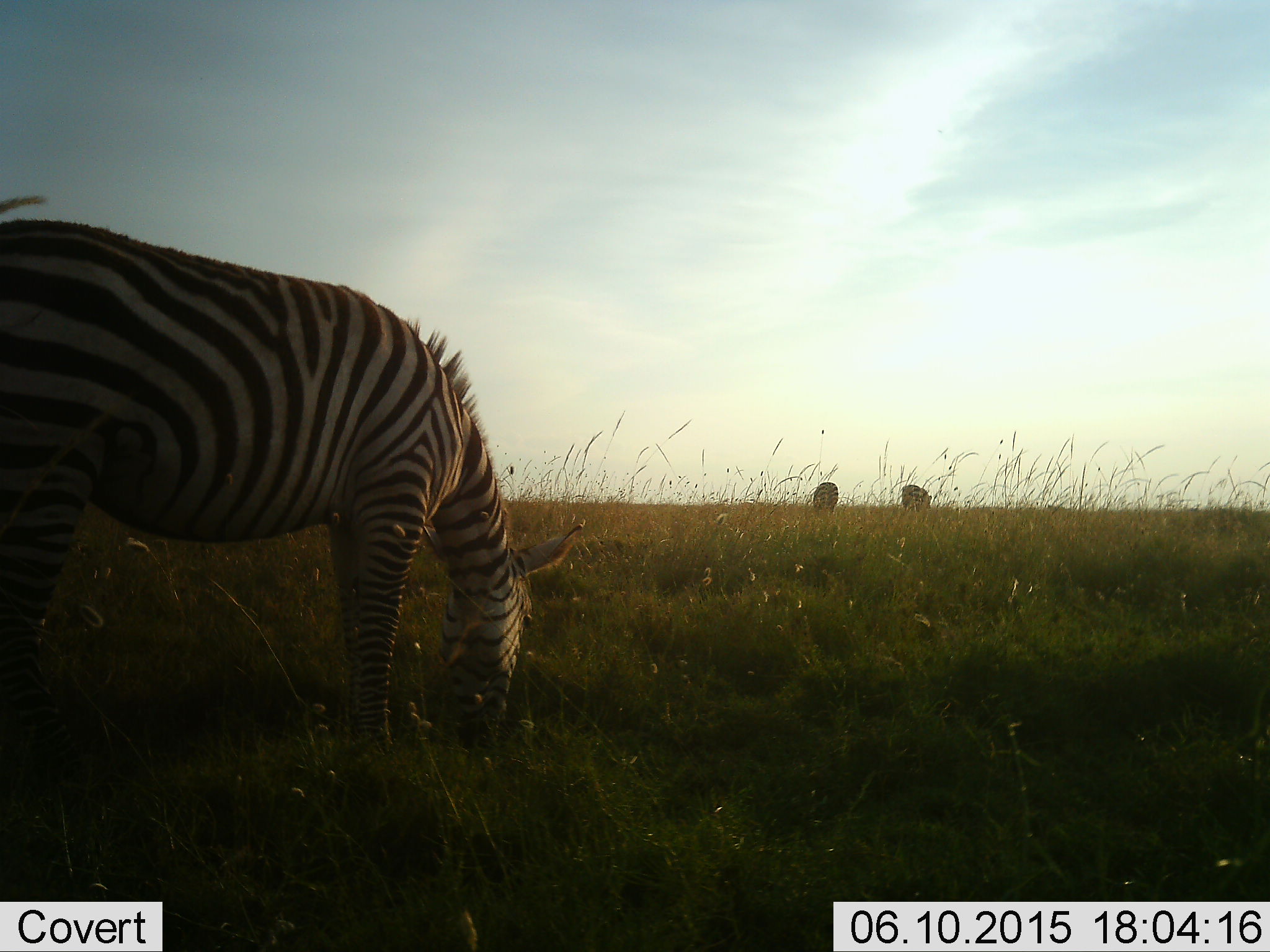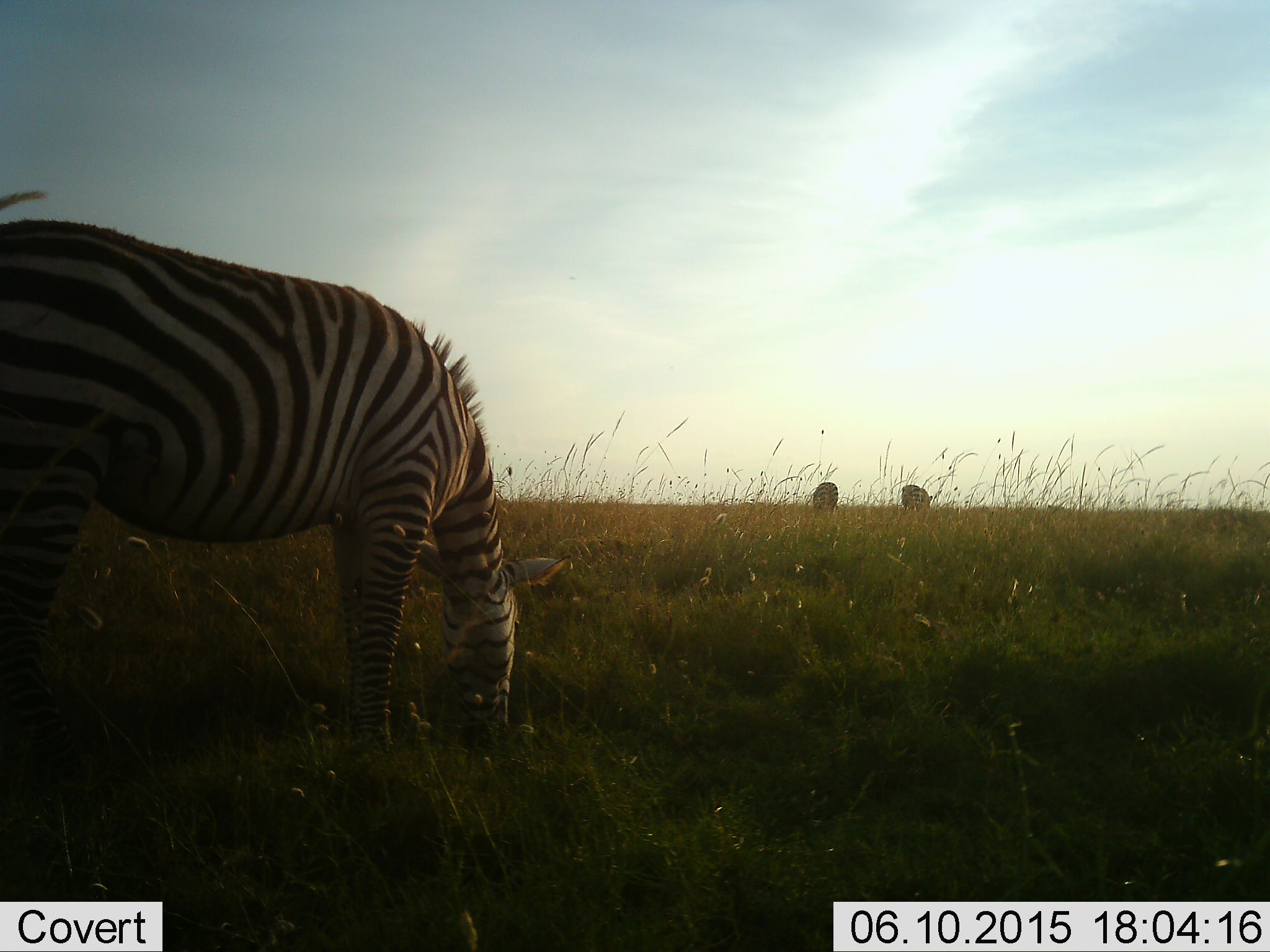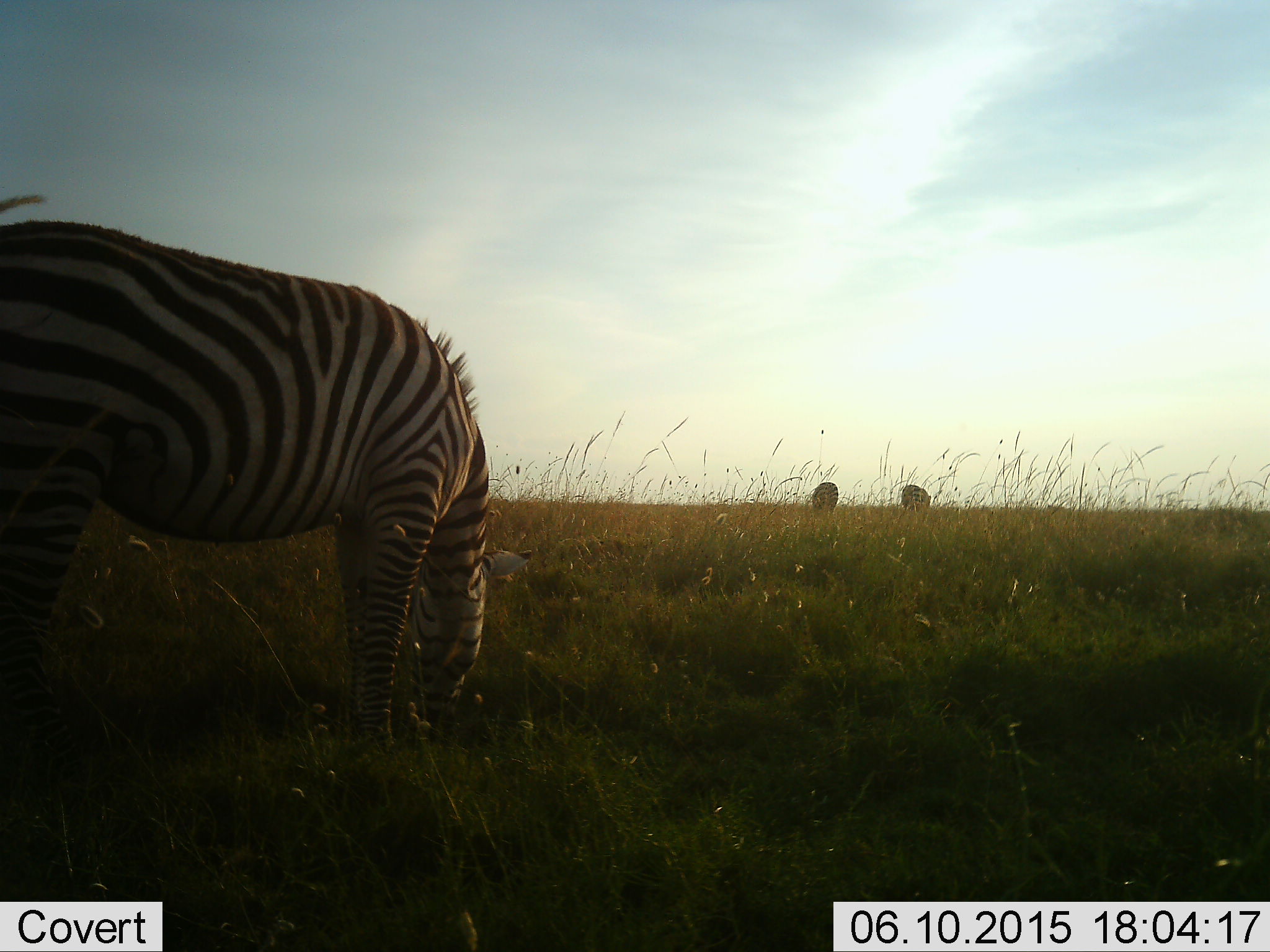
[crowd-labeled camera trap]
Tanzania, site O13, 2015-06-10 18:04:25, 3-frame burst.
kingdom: Animalia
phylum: Chordata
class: Mammalia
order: Perissodactyla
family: Equidae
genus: Equus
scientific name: Equus quagga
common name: plains zebra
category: zebra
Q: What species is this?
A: Zebra (plains zebra) (Equus quagga).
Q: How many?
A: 3.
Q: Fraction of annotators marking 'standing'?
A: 9%.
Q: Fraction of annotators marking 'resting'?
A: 0%.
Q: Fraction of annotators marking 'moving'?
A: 0%.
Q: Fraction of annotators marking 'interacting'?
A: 0%.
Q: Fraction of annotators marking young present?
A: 0%.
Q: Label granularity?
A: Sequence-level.